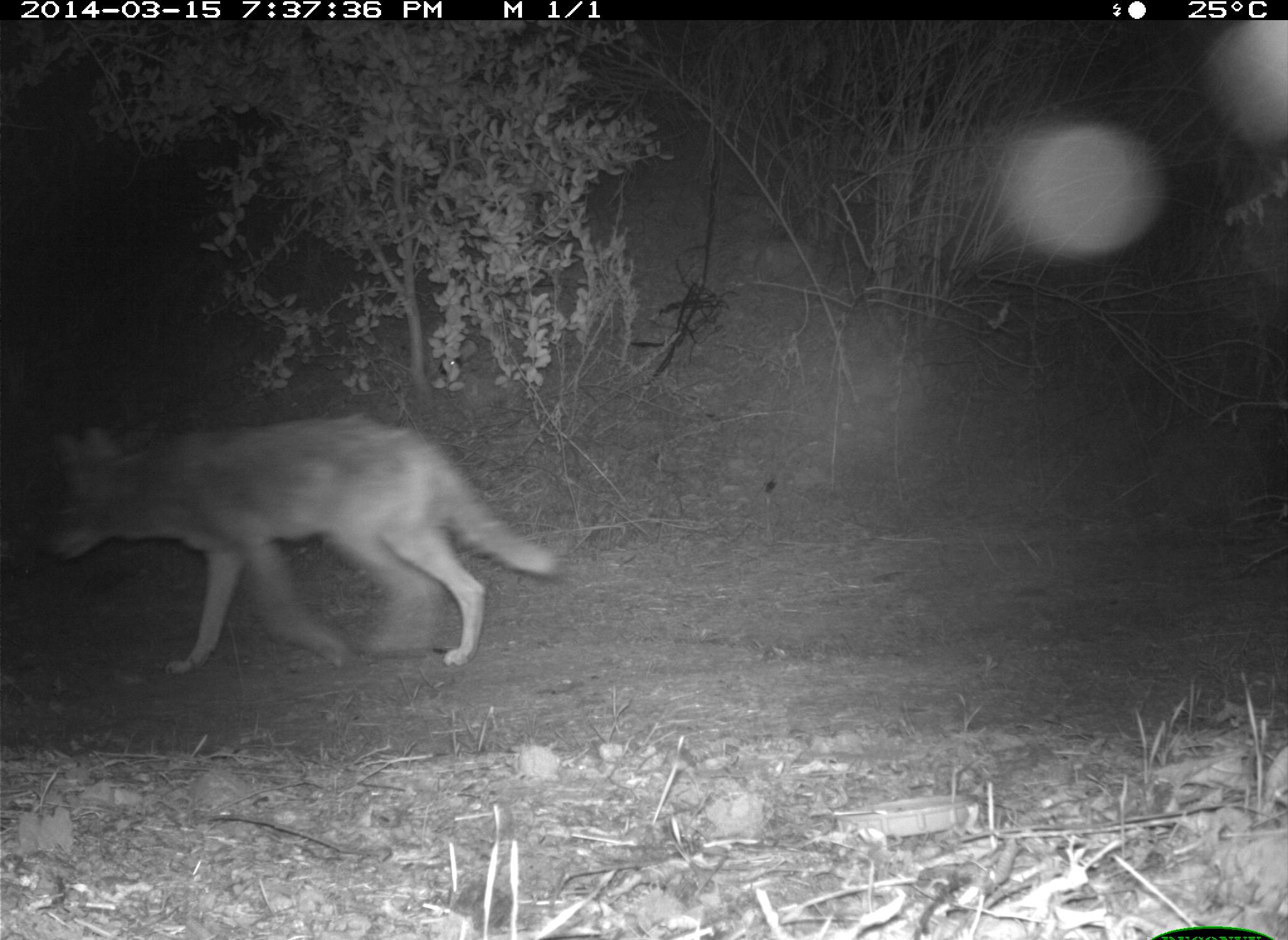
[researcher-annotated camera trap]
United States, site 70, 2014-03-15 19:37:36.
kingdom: Animalia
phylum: Chordata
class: Mammalia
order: Carnivora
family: Canidae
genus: Canis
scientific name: Canis latrans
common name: coyote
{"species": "coyote (Canis latrans)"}